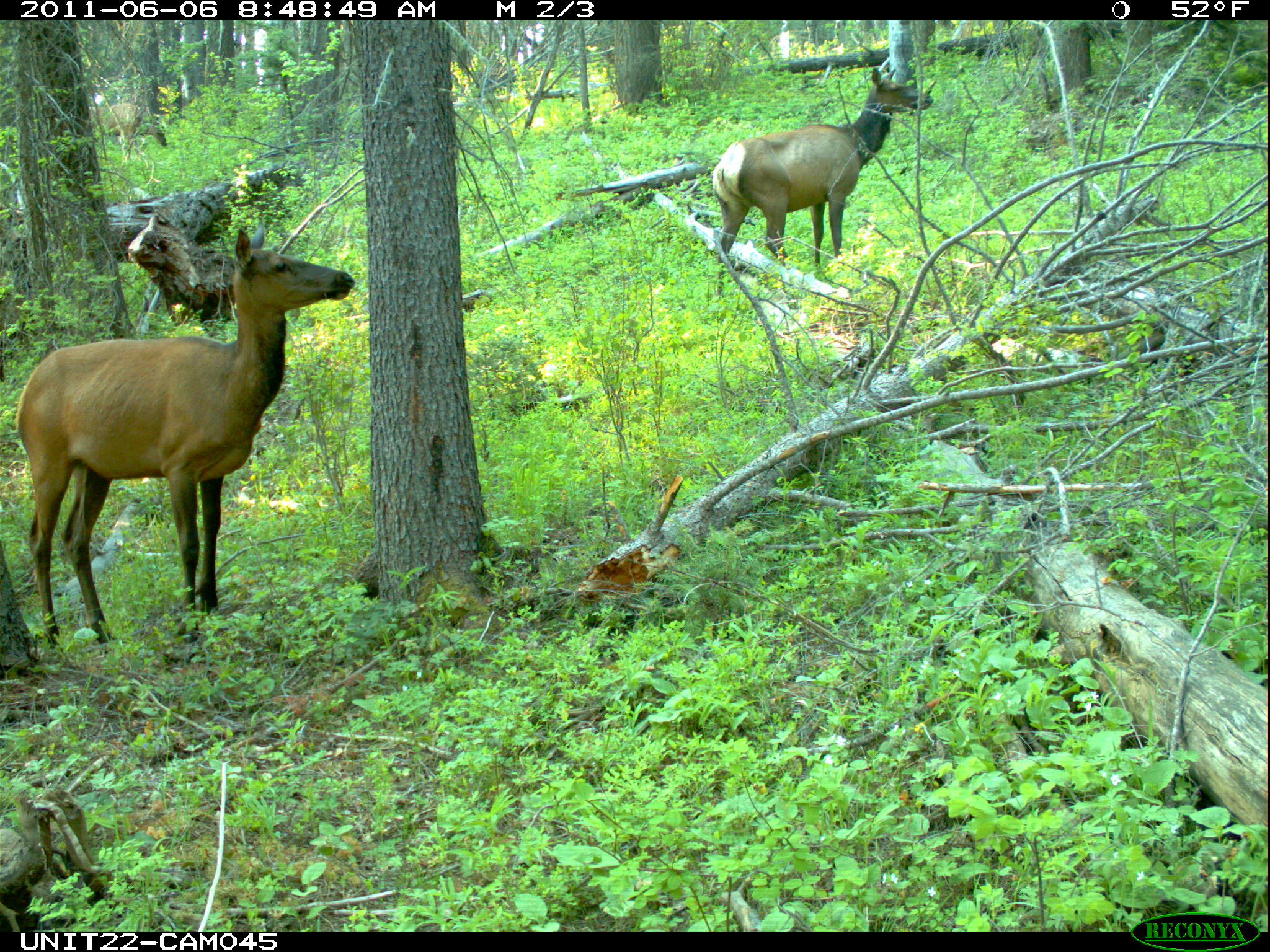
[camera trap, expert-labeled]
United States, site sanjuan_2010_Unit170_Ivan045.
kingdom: Animalia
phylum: Chordata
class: Mammalia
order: Artiodactyla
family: Cervidae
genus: Cervus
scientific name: Cervus elaphus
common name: red deer